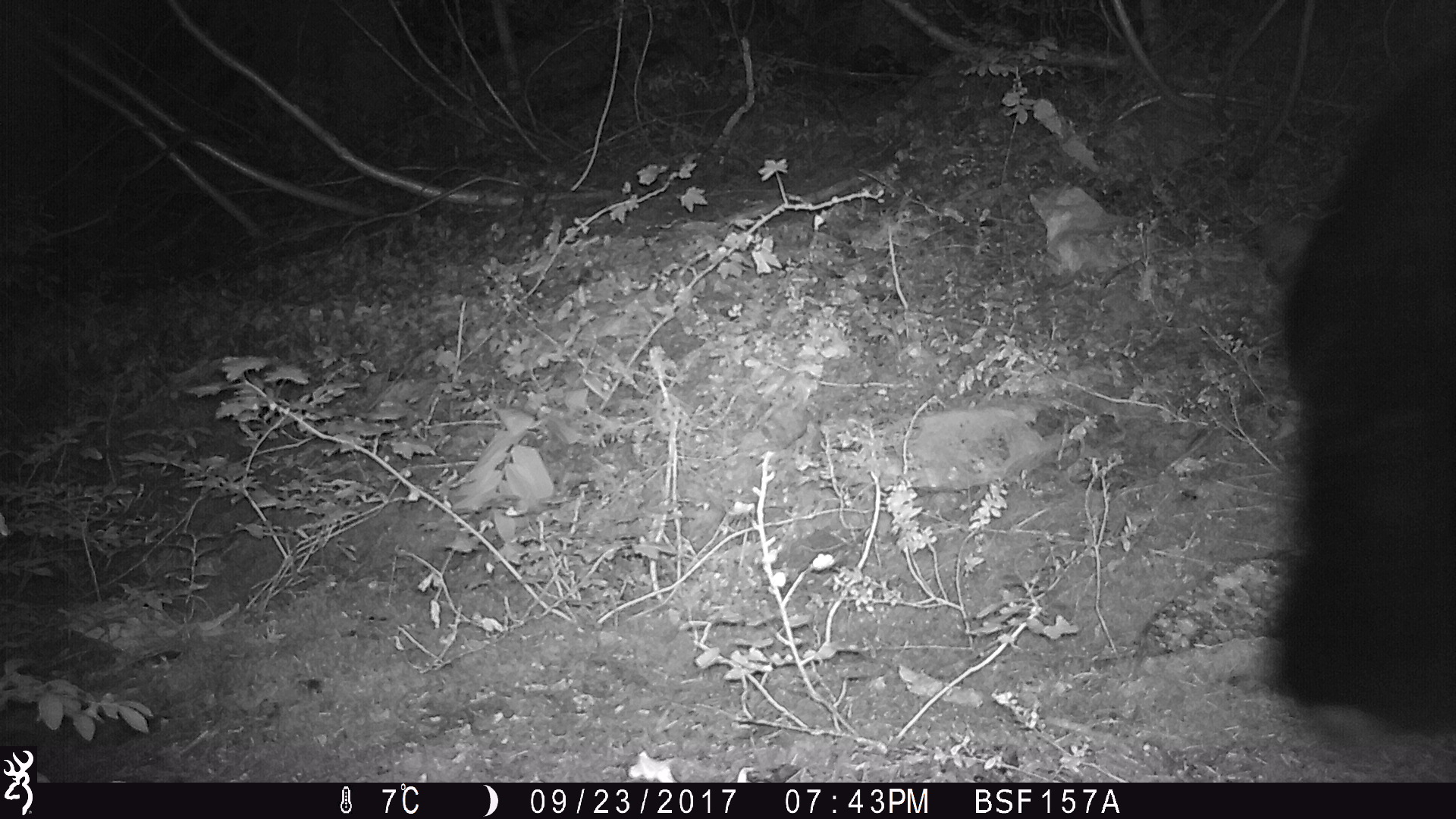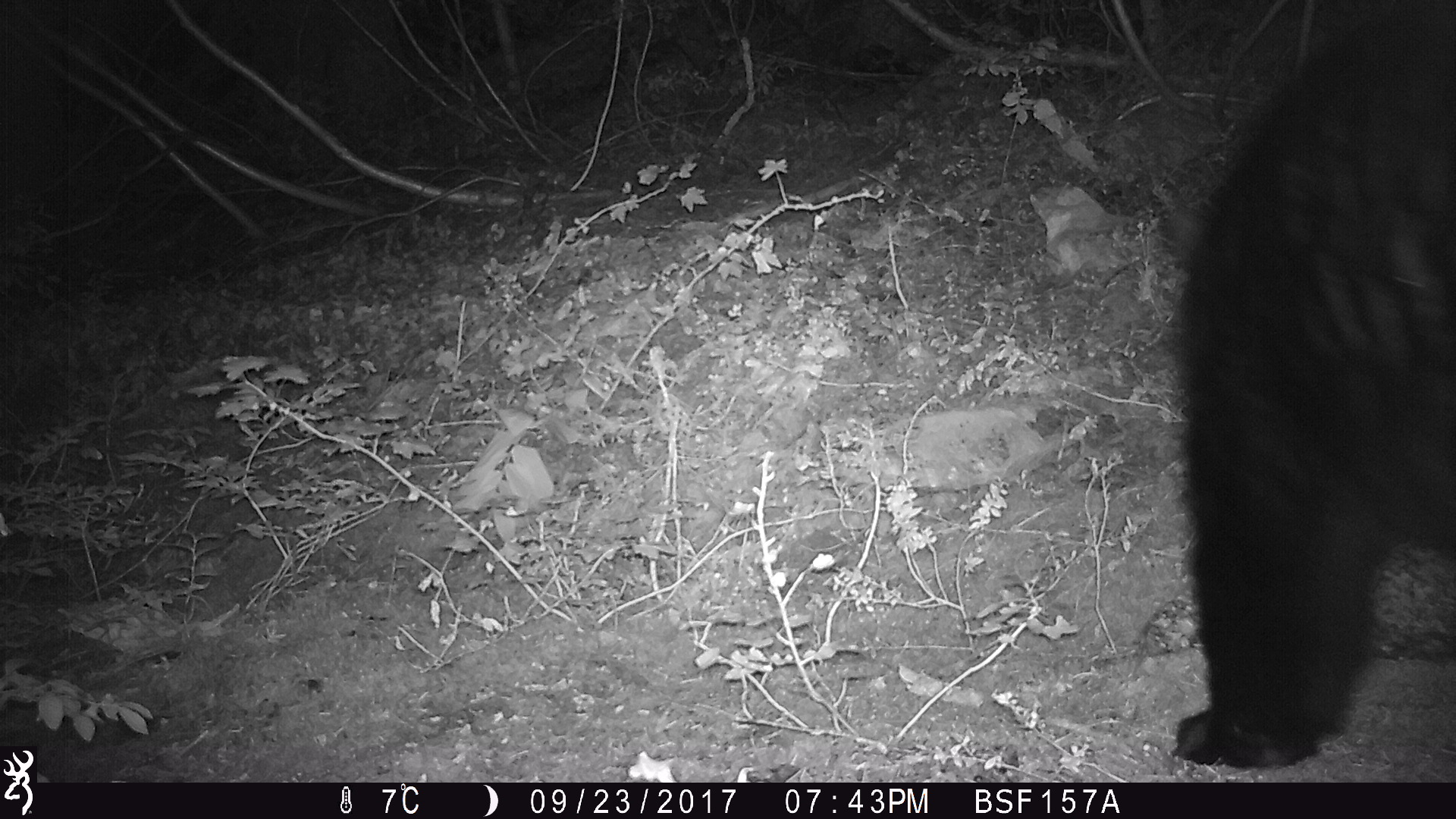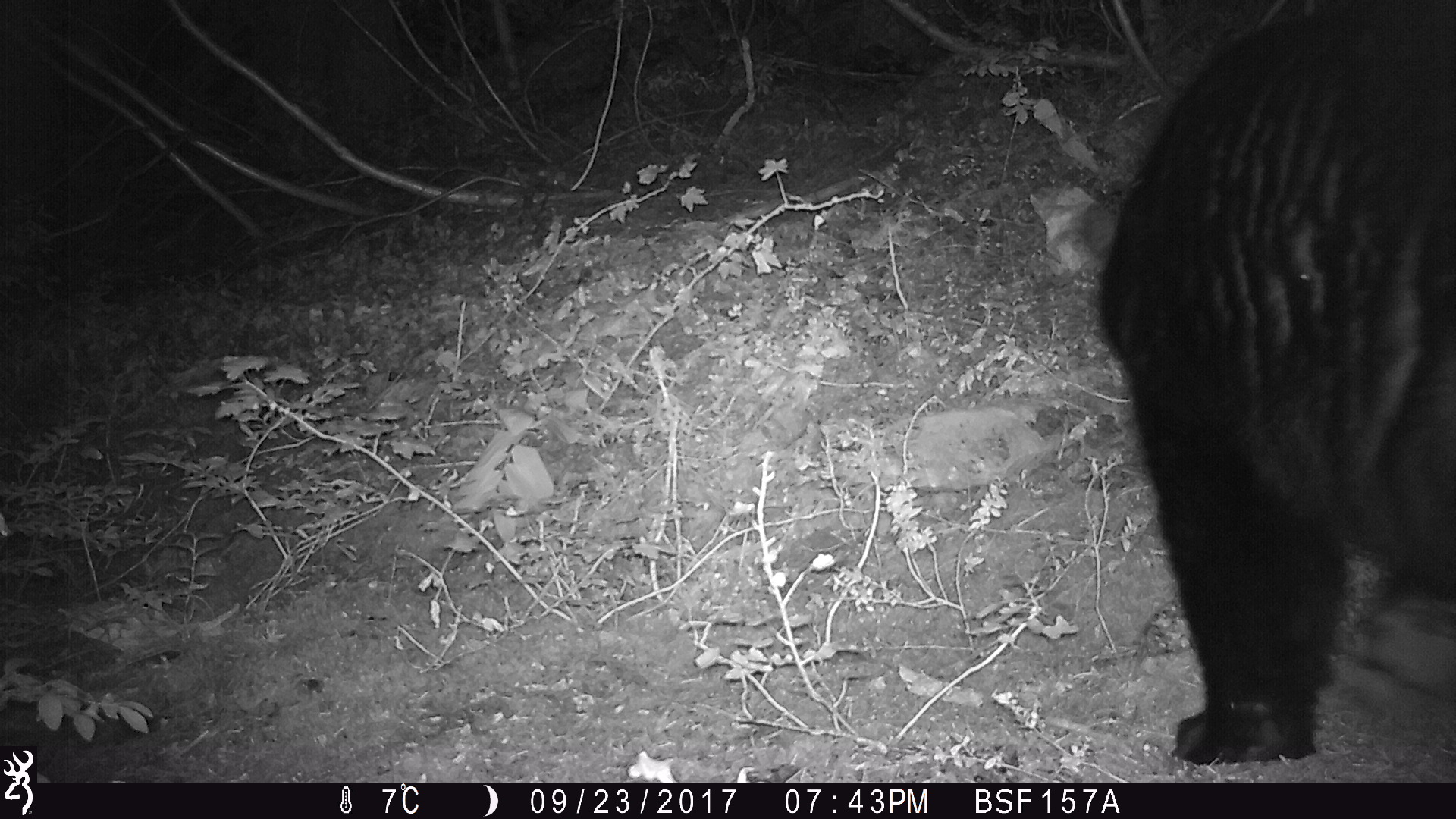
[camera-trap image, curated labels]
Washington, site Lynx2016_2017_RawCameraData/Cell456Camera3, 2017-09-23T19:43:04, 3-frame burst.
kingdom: Animalia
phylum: Chordata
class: Mammalia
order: Carnivora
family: Ursidae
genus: Ursus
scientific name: Ursus americanus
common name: american black bear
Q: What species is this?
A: Ursus americanus (american black bear).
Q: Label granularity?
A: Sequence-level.